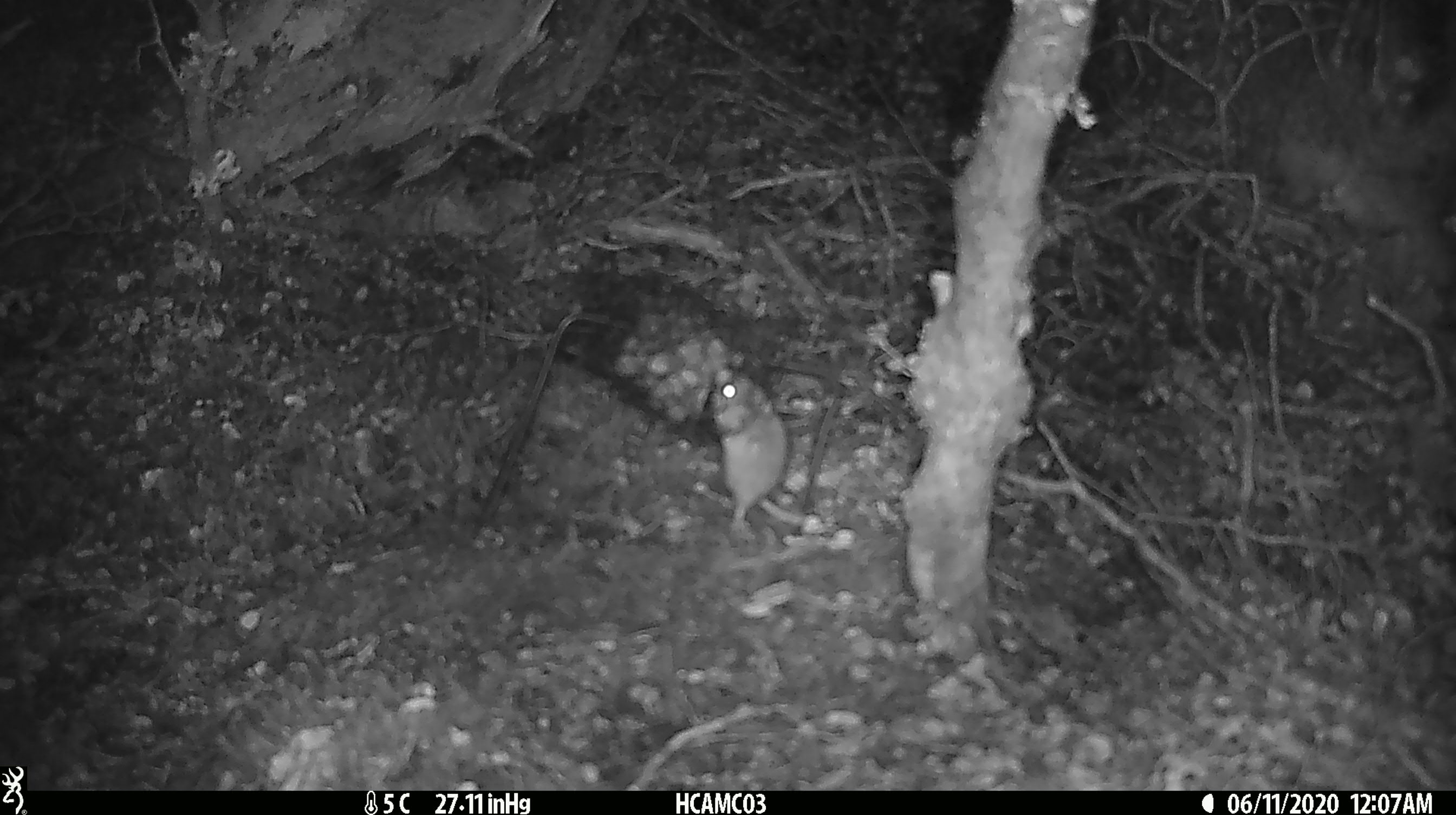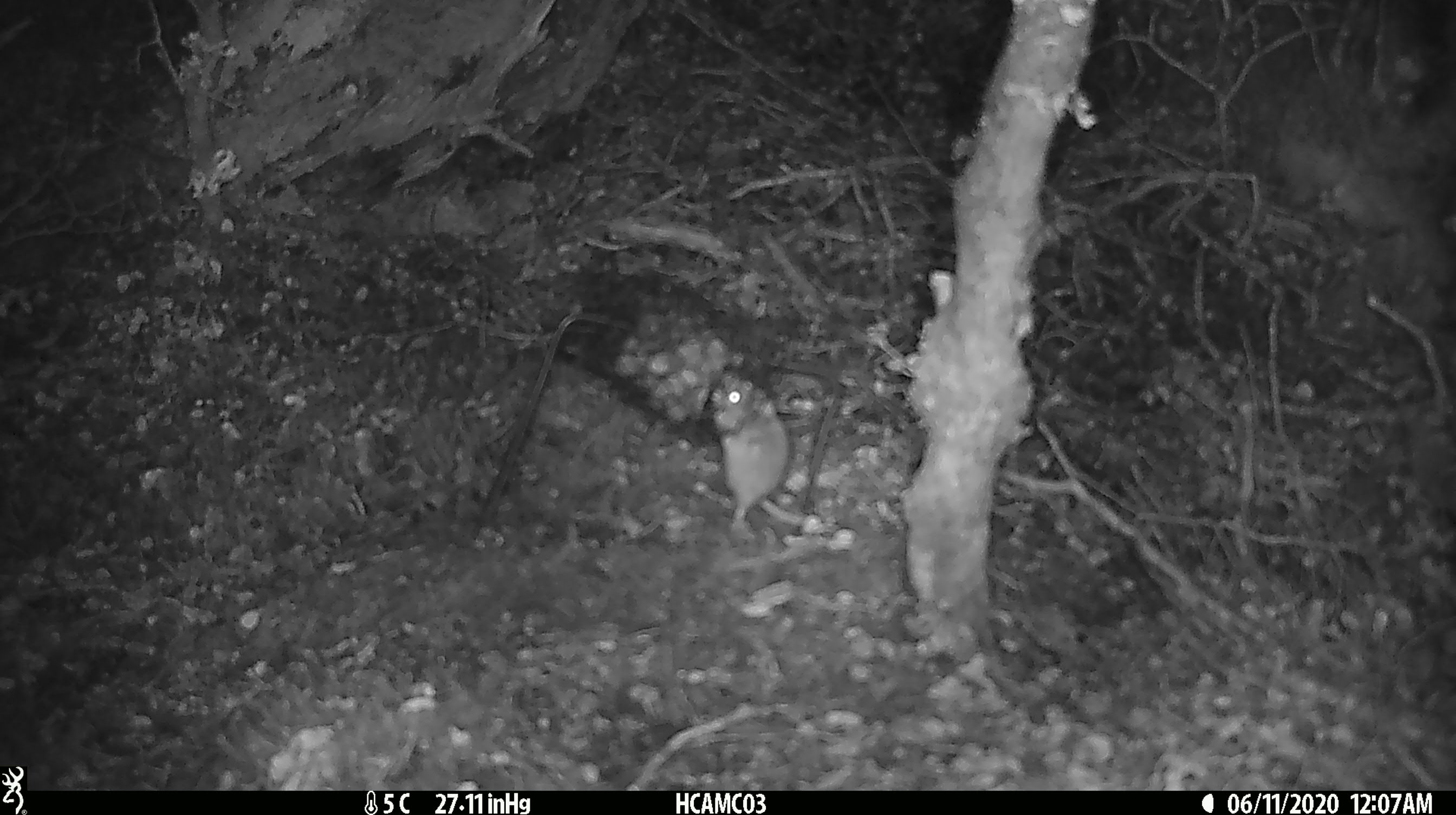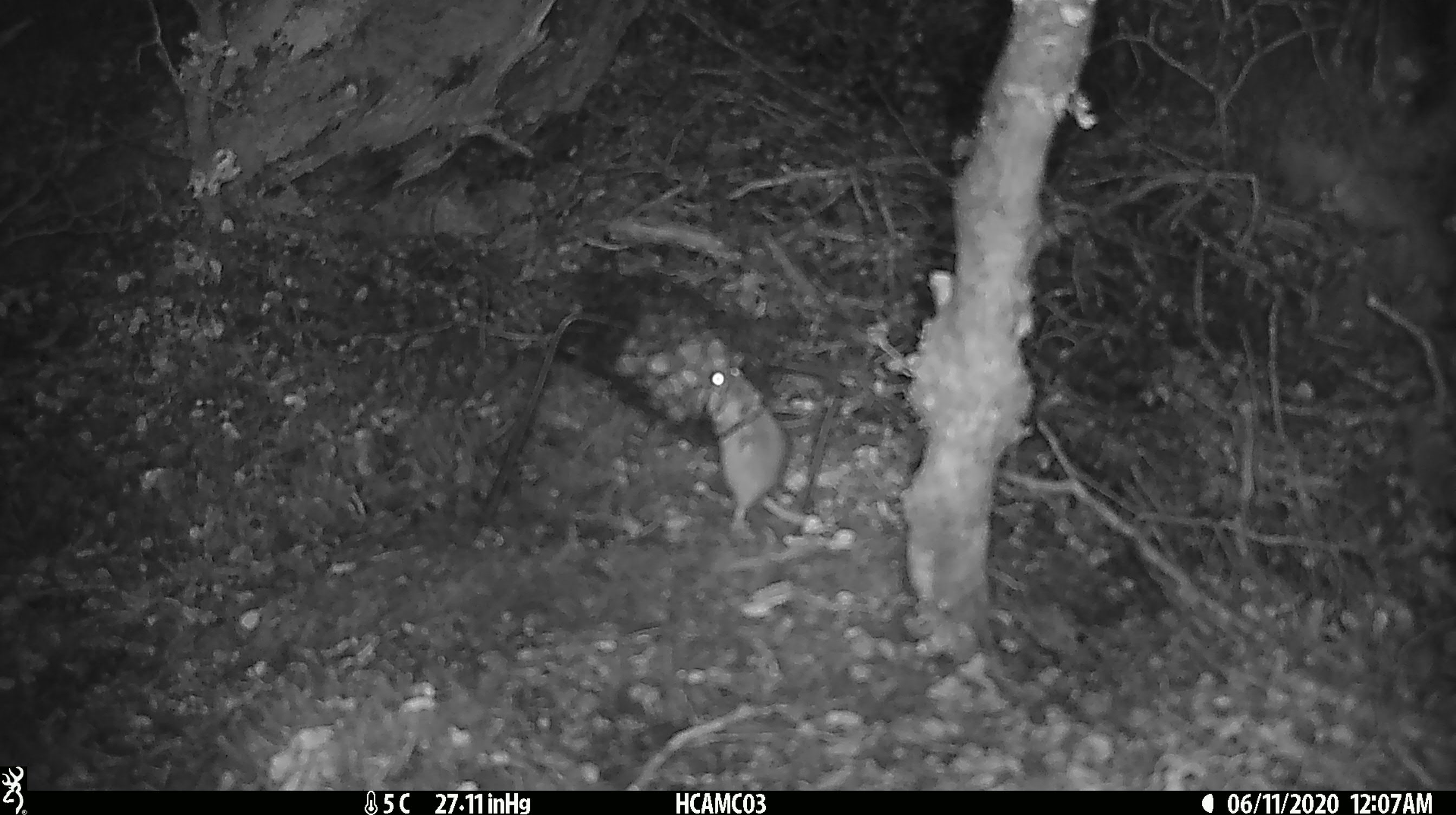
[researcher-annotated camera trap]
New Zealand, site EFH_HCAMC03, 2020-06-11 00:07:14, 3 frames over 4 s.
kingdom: Animalia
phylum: Chordata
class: Mammalia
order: Rodentia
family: Muridae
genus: Mus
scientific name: Mus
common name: mouse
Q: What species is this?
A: Mouse (Mus).